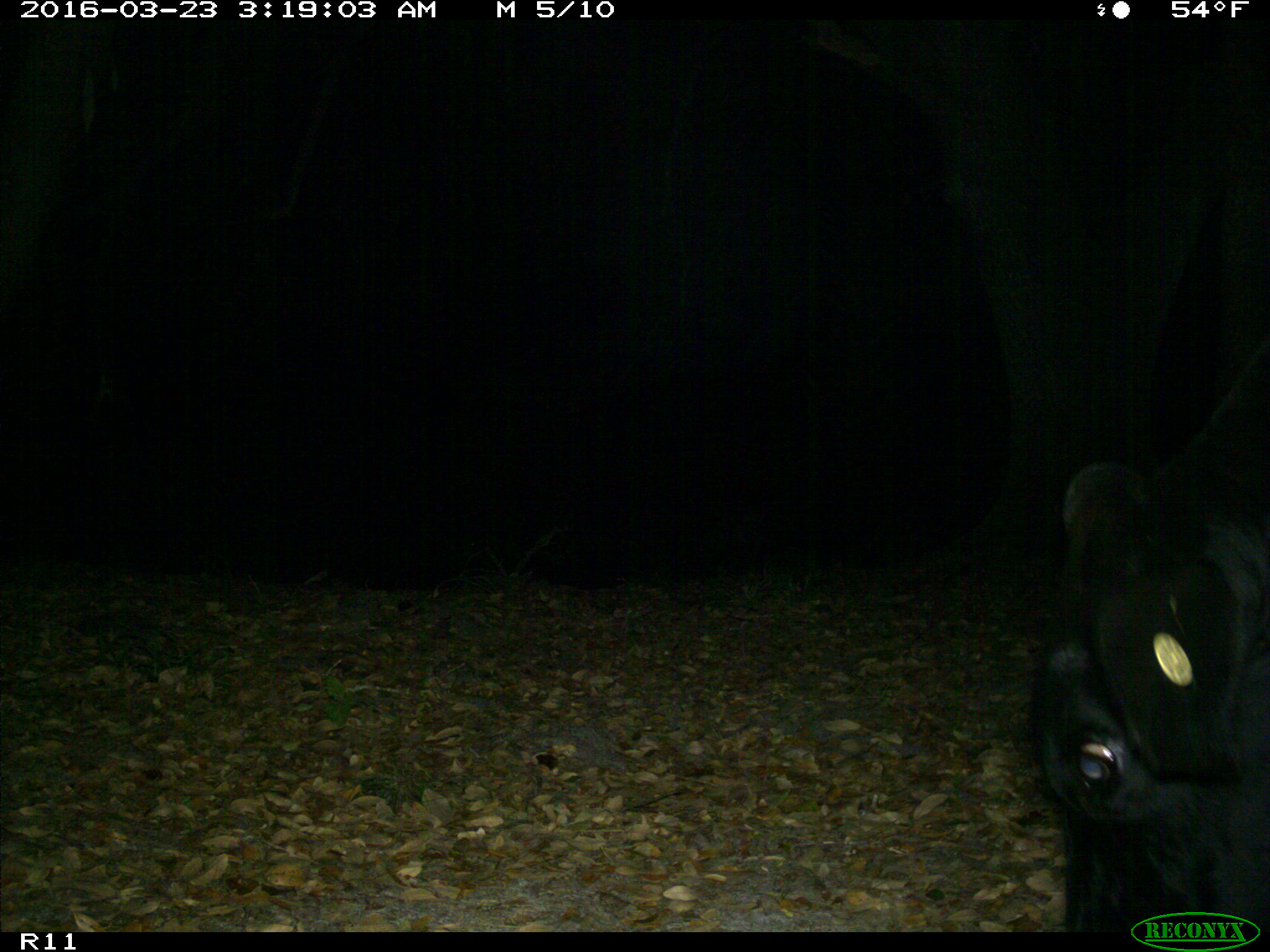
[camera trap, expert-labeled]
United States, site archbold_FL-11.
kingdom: Animalia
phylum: Chordata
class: Mammalia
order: Artiodactyla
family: Bovidae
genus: Bos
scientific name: Bos taurus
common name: domestic cow